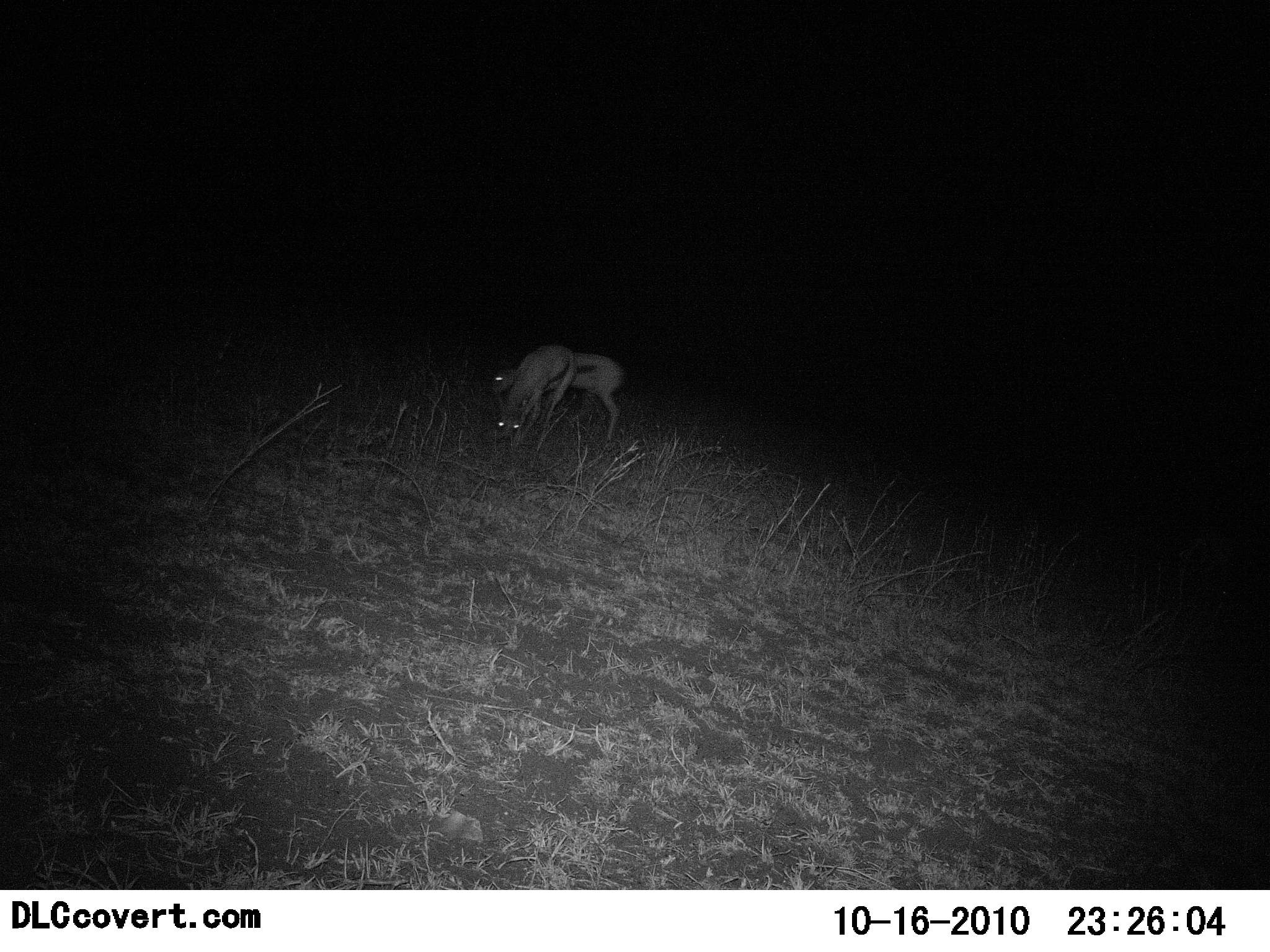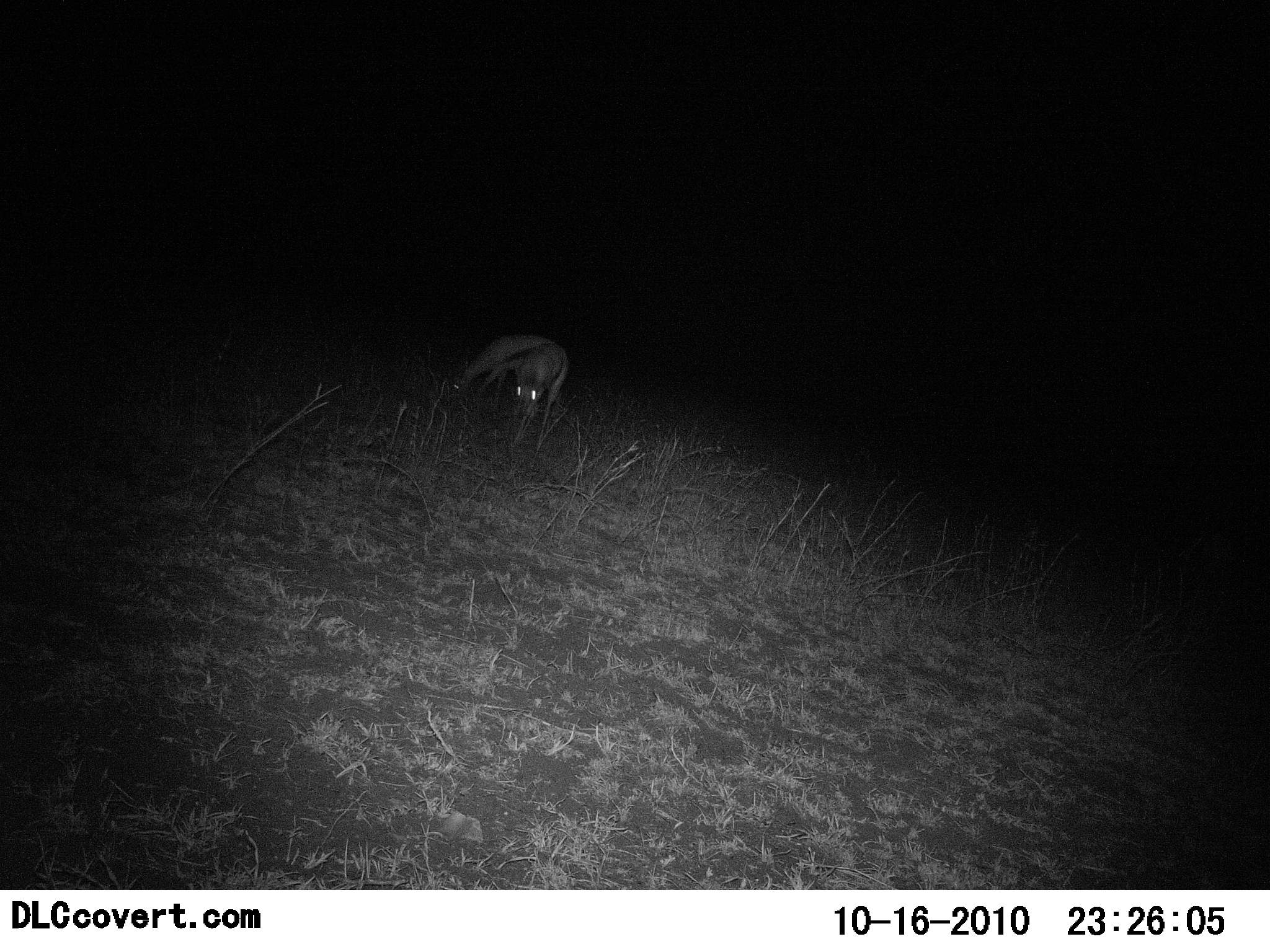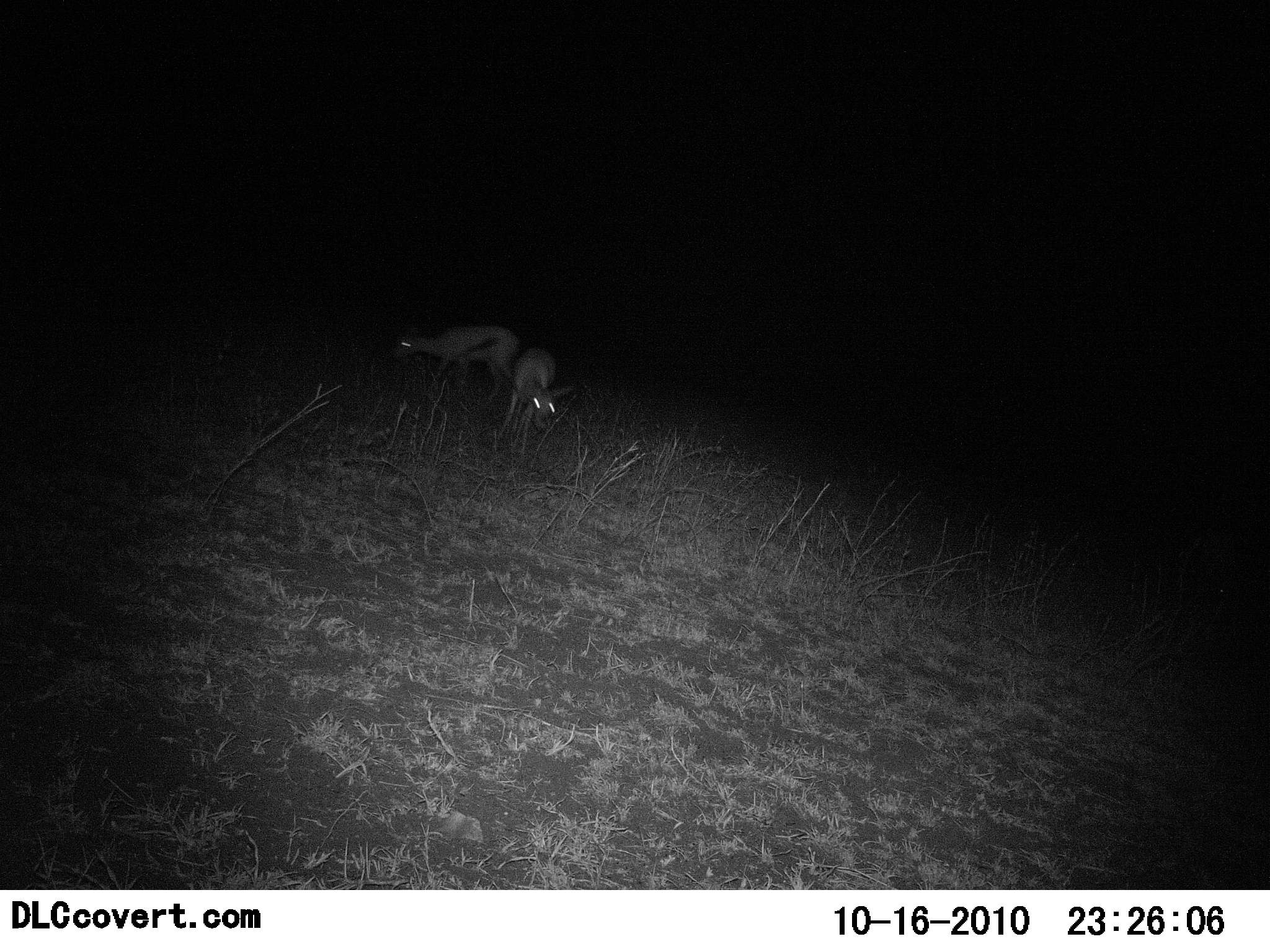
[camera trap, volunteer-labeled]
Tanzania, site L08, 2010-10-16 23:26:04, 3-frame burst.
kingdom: Animalia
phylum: Chordata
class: Mammalia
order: Artiodactyla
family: Bovidae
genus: Eudorcas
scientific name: Eudorcas thomsonii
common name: thomson's gazelle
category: gazellethomsons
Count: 2.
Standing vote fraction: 31%.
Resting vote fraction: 0%.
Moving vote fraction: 6%.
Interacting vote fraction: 0%.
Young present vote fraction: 0%.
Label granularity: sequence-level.